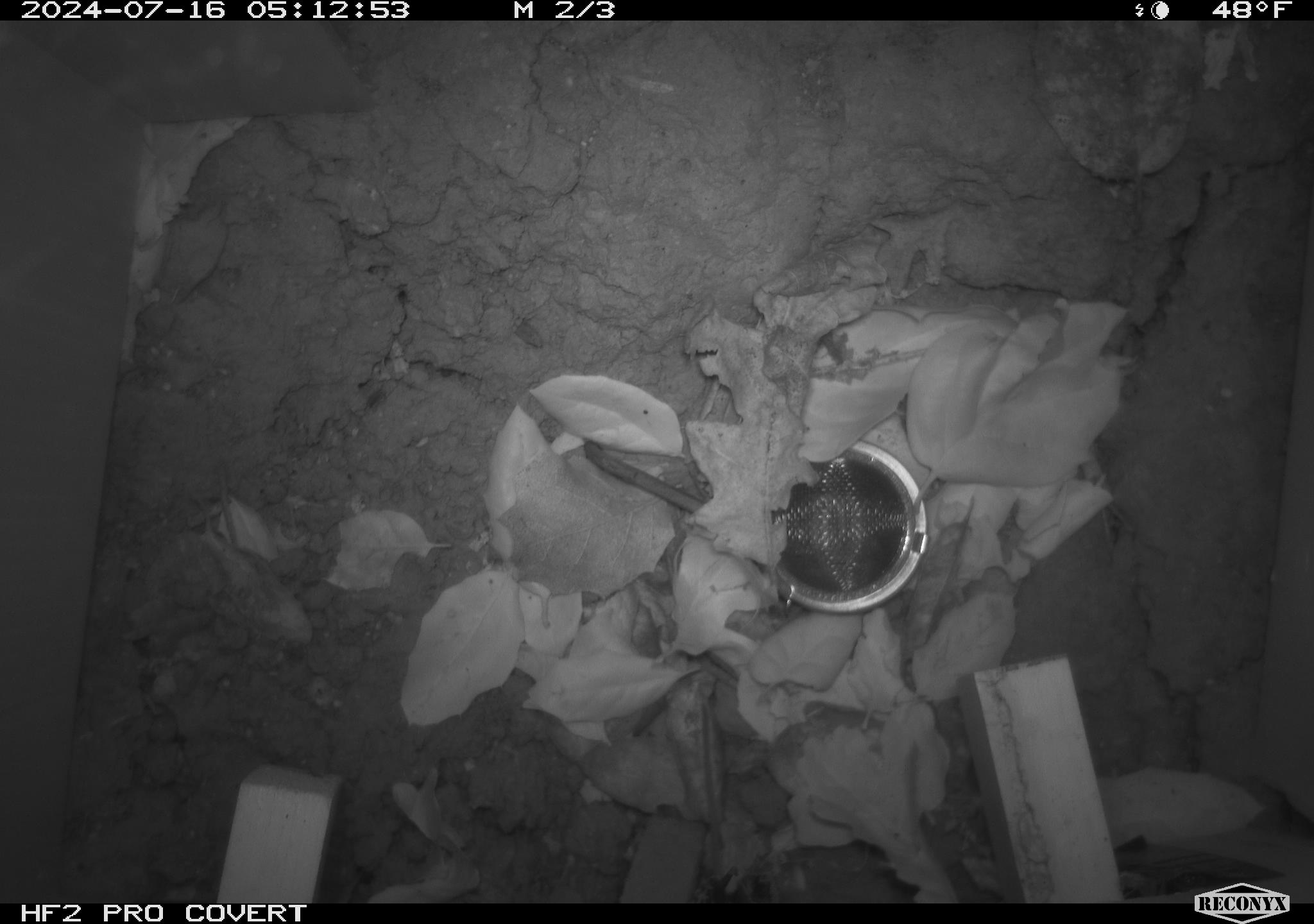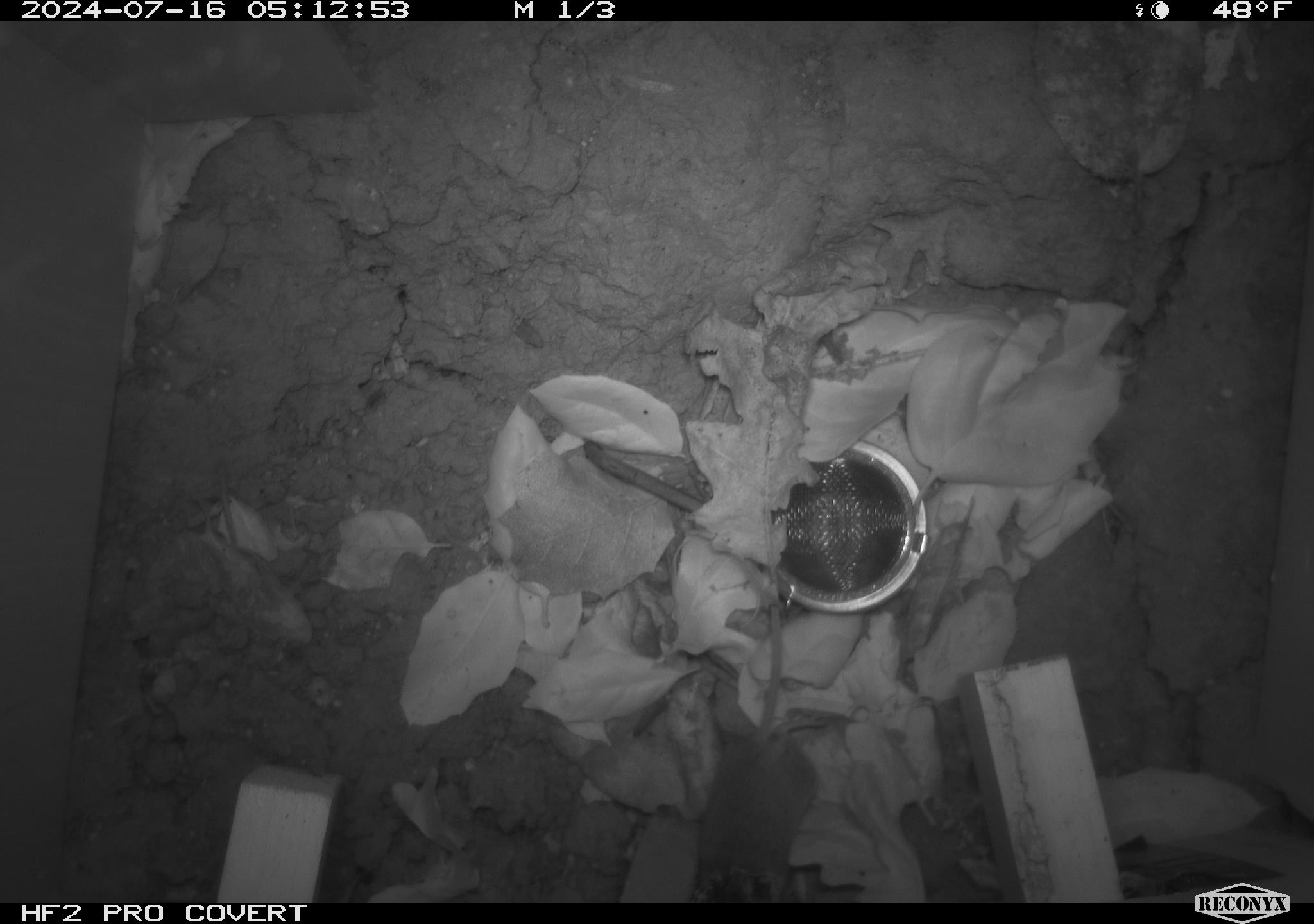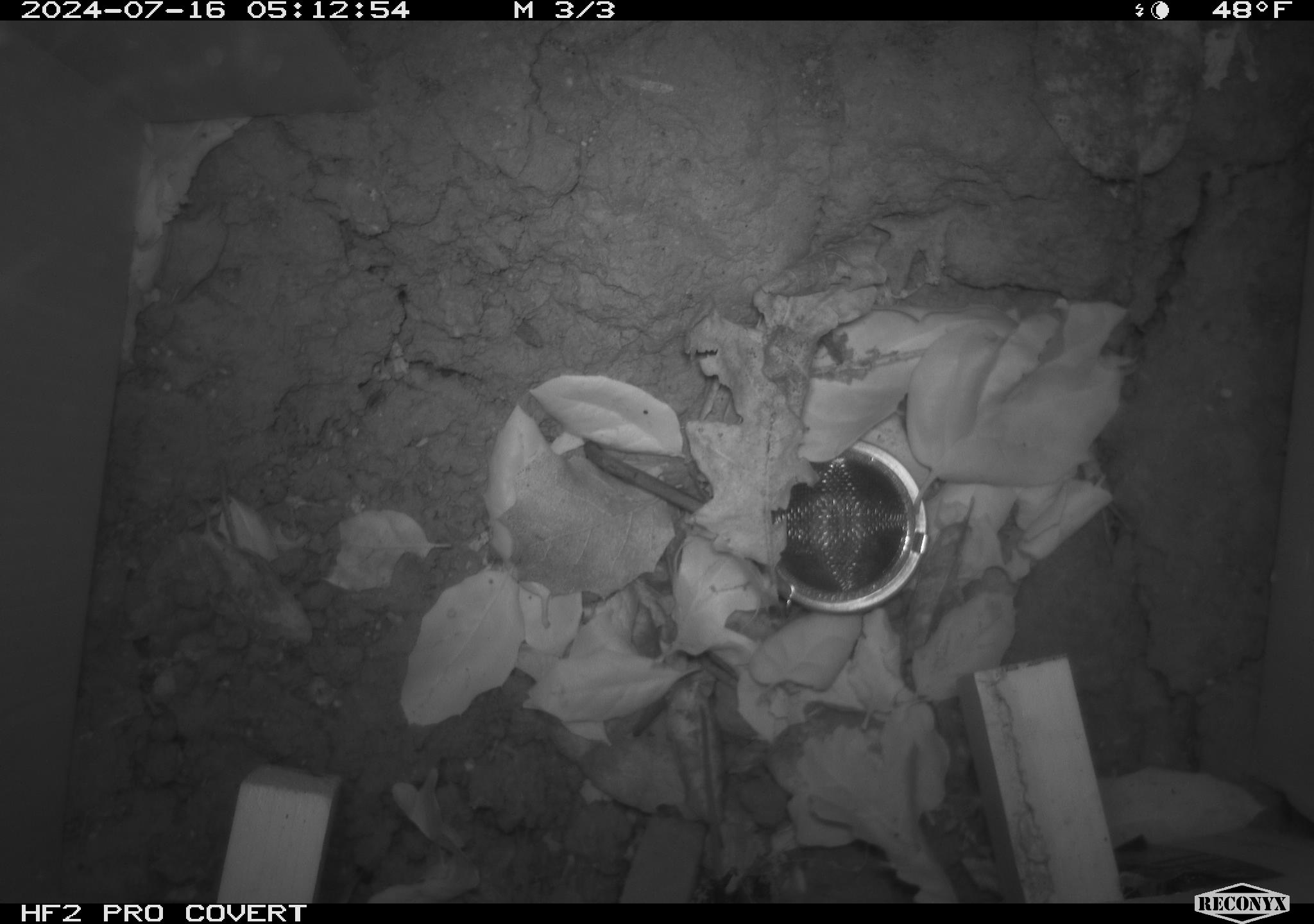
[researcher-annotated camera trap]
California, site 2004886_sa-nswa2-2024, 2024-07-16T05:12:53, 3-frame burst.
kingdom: Animalia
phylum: Chordata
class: Mammalia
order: Rodentia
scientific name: Rodentia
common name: rodent